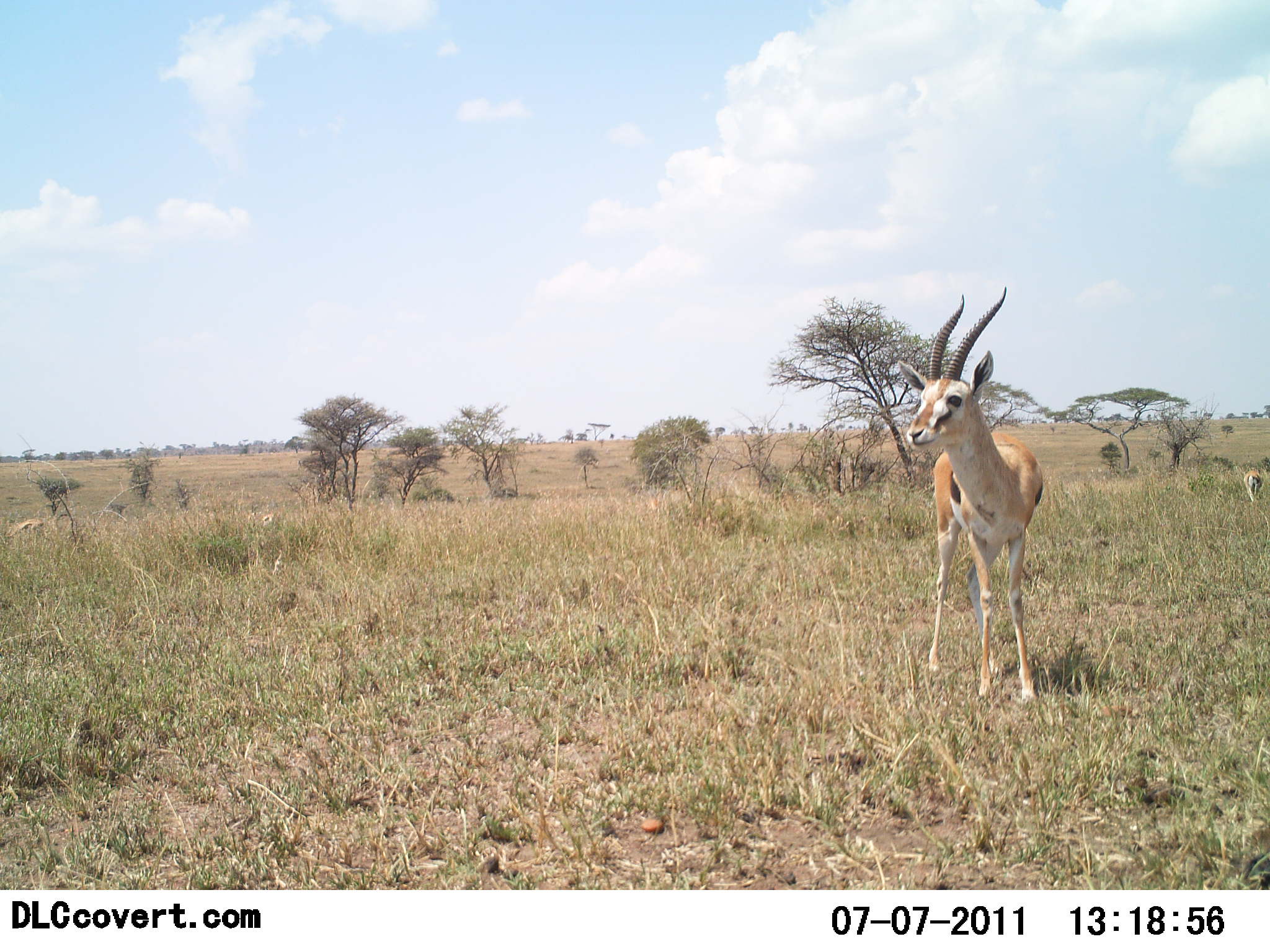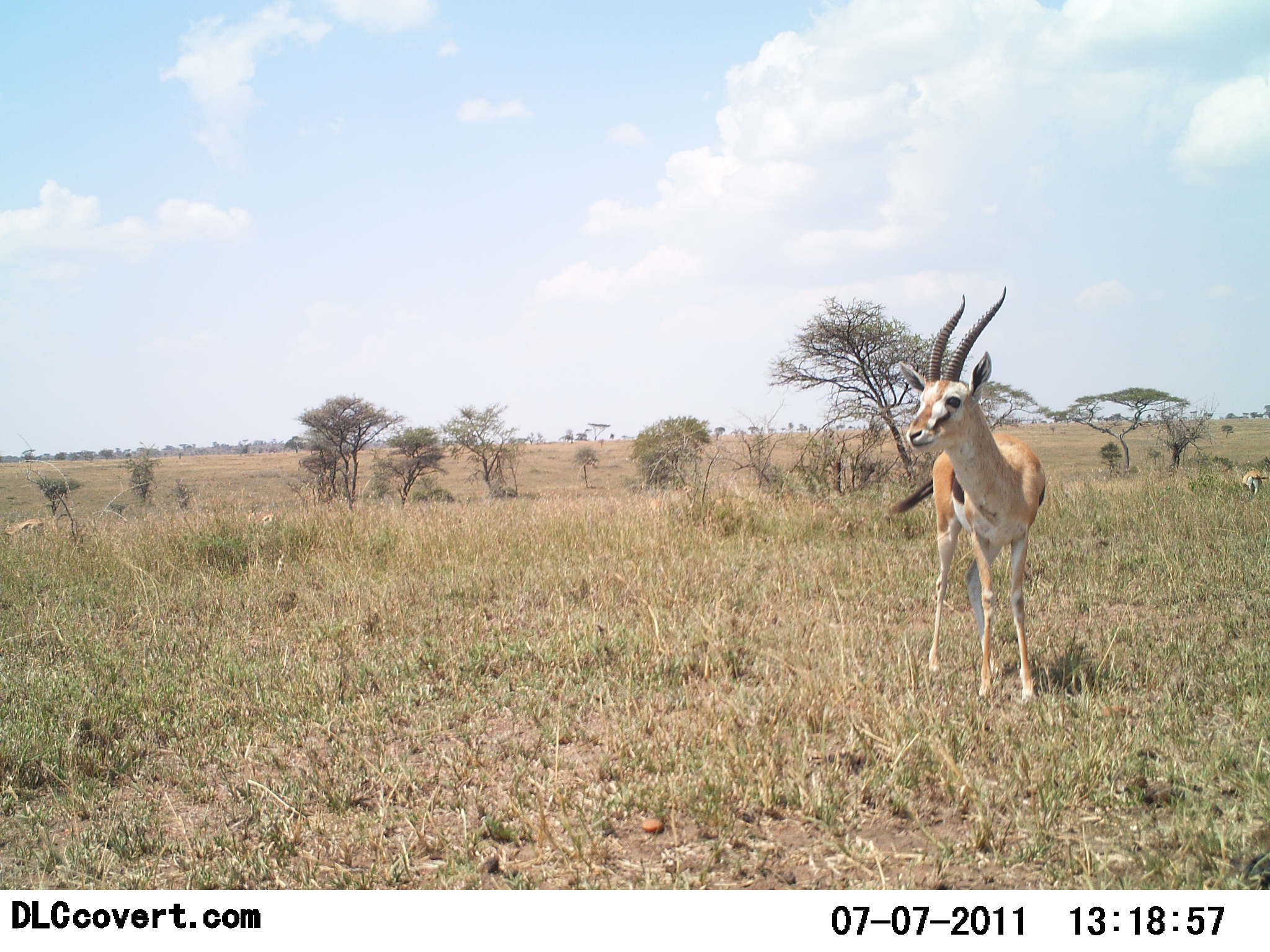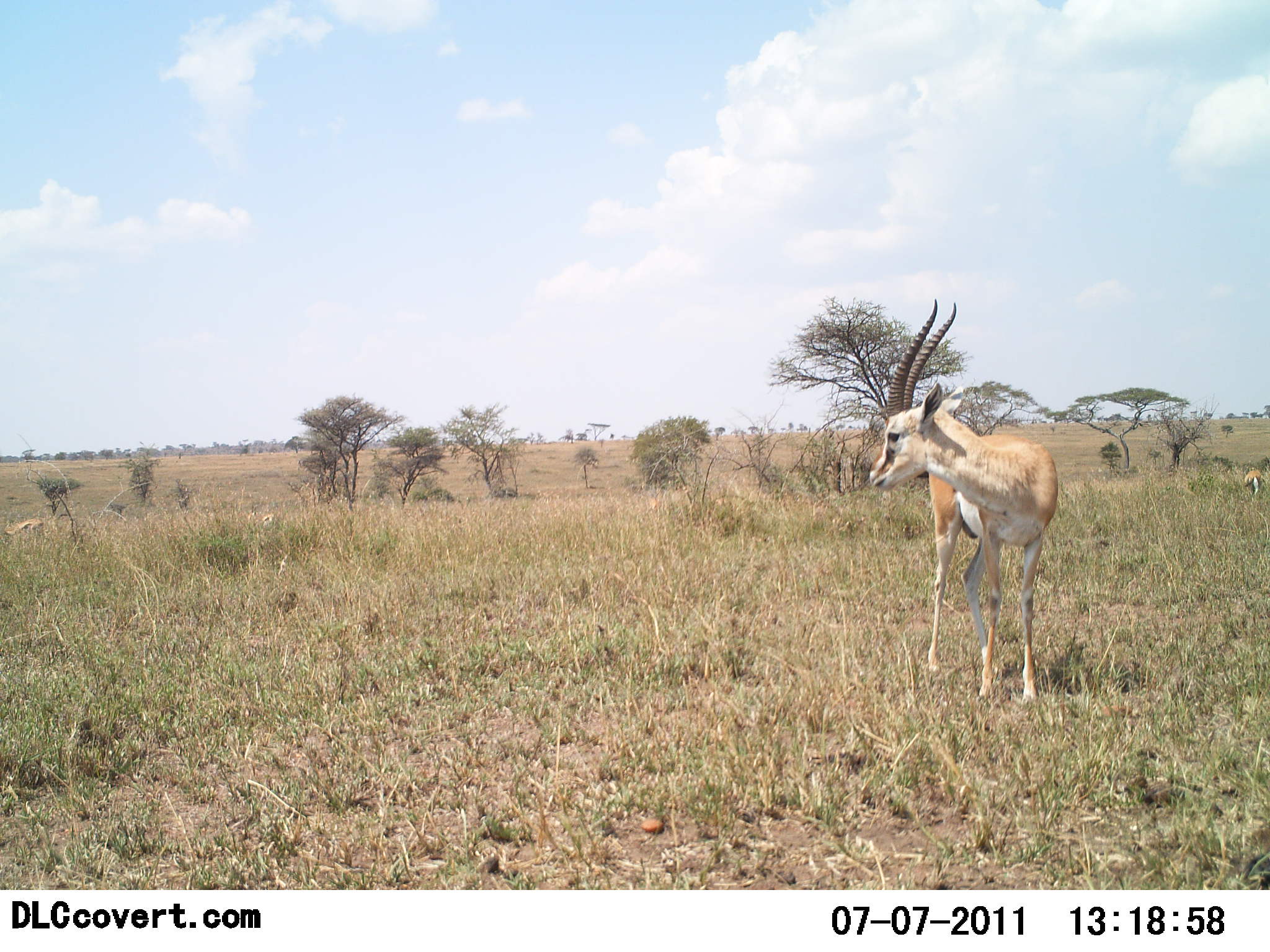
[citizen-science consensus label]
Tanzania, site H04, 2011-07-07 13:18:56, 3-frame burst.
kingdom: Animalia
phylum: Chordata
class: Mammalia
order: Artiodactyla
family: Bovidae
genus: Eudorcas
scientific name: Eudorcas thomsonii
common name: thomson's gazelle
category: gazellethomsons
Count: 2.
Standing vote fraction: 100%.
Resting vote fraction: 0%.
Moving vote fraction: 9%.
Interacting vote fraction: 0%.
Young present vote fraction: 0%.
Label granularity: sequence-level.